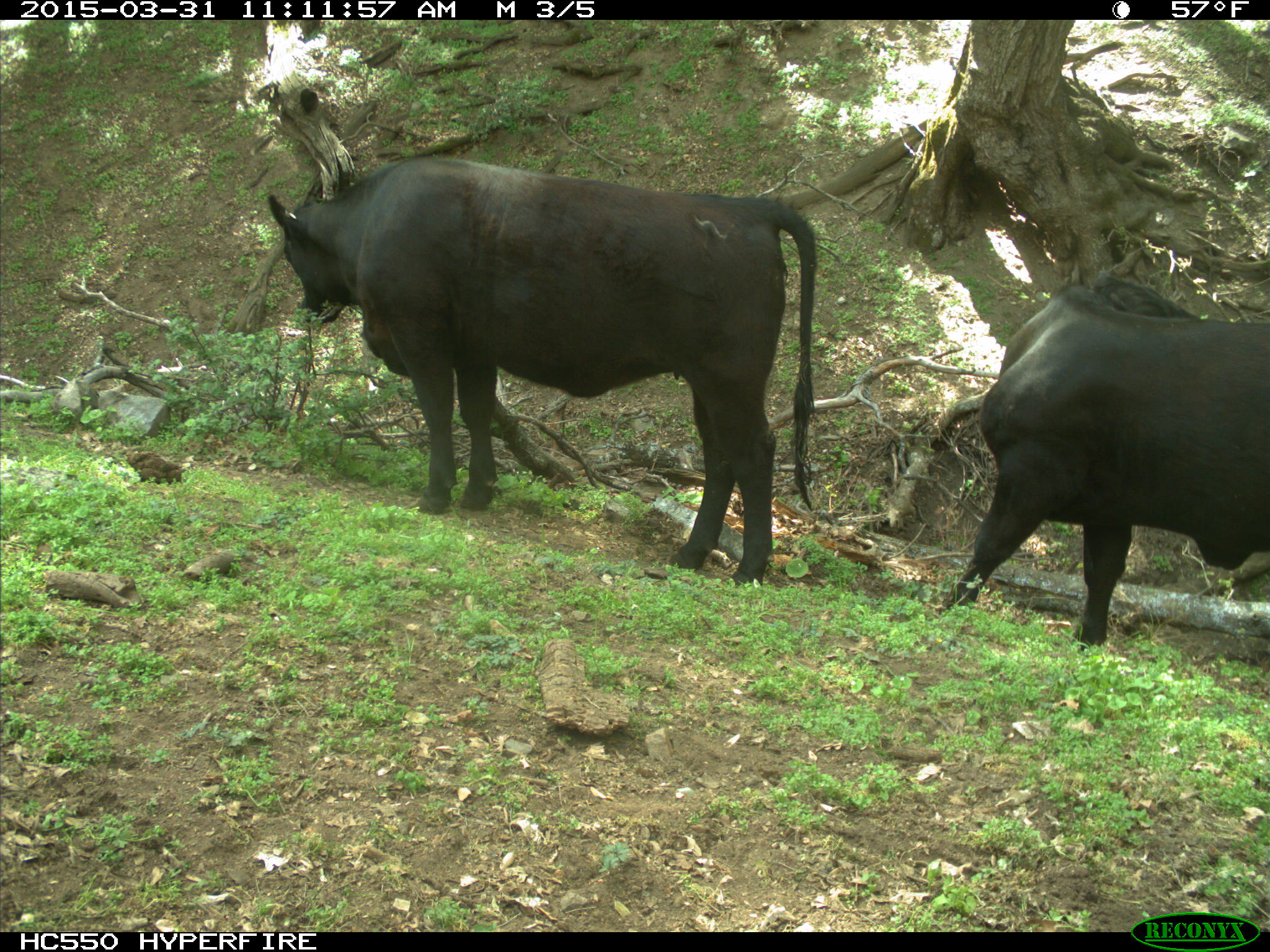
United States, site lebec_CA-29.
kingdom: Animalia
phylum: Chordata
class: Mammalia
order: Artiodactyla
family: Bovidae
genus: Bos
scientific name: Bos taurus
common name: domestic cow